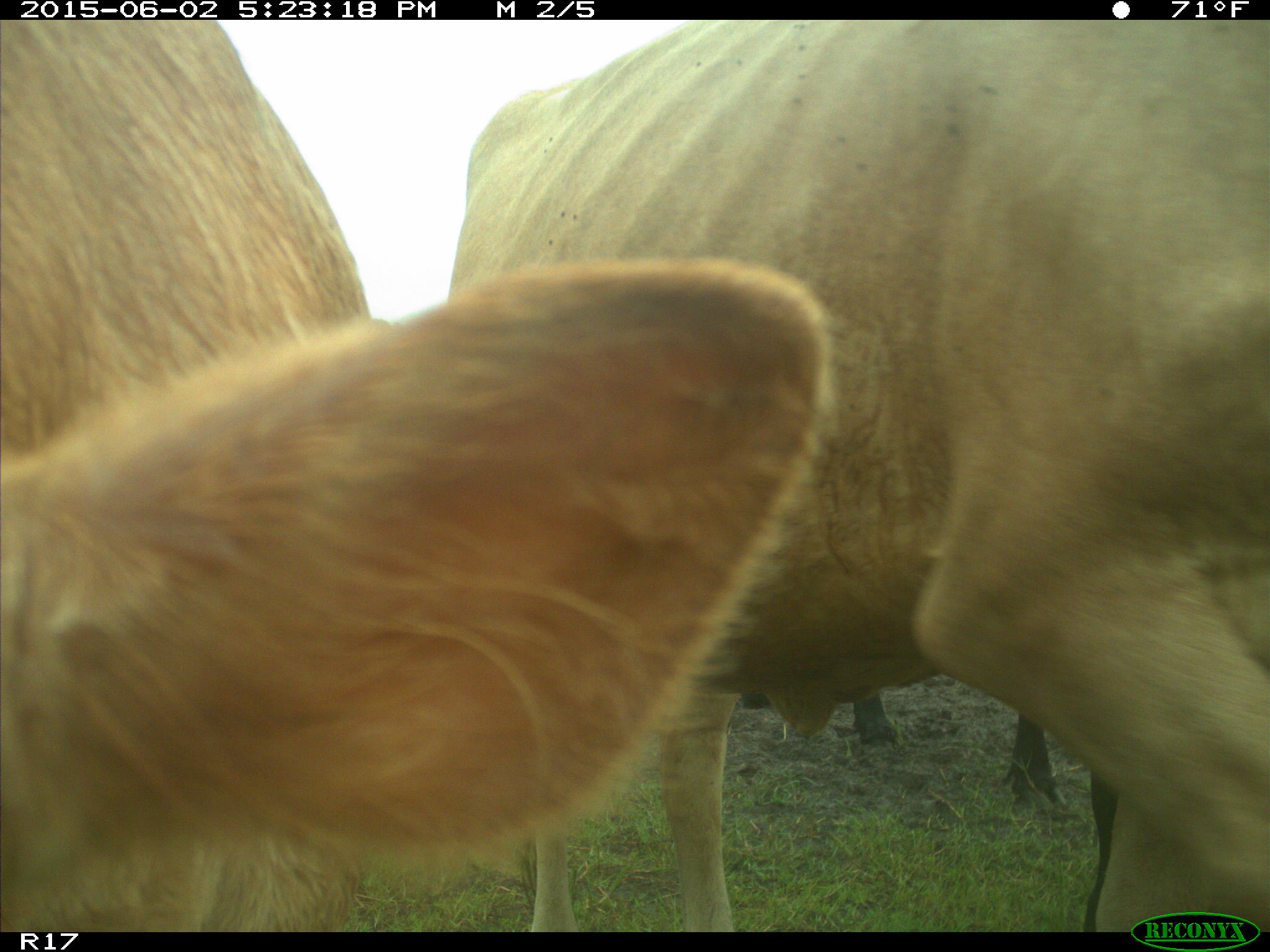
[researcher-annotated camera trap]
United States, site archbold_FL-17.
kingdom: Animalia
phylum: Chordata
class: Mammalia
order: Artiodactyla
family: Bovidae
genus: Bos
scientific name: Bos taurus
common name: domestic cow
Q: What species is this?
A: Bos taurus (domestic cow).